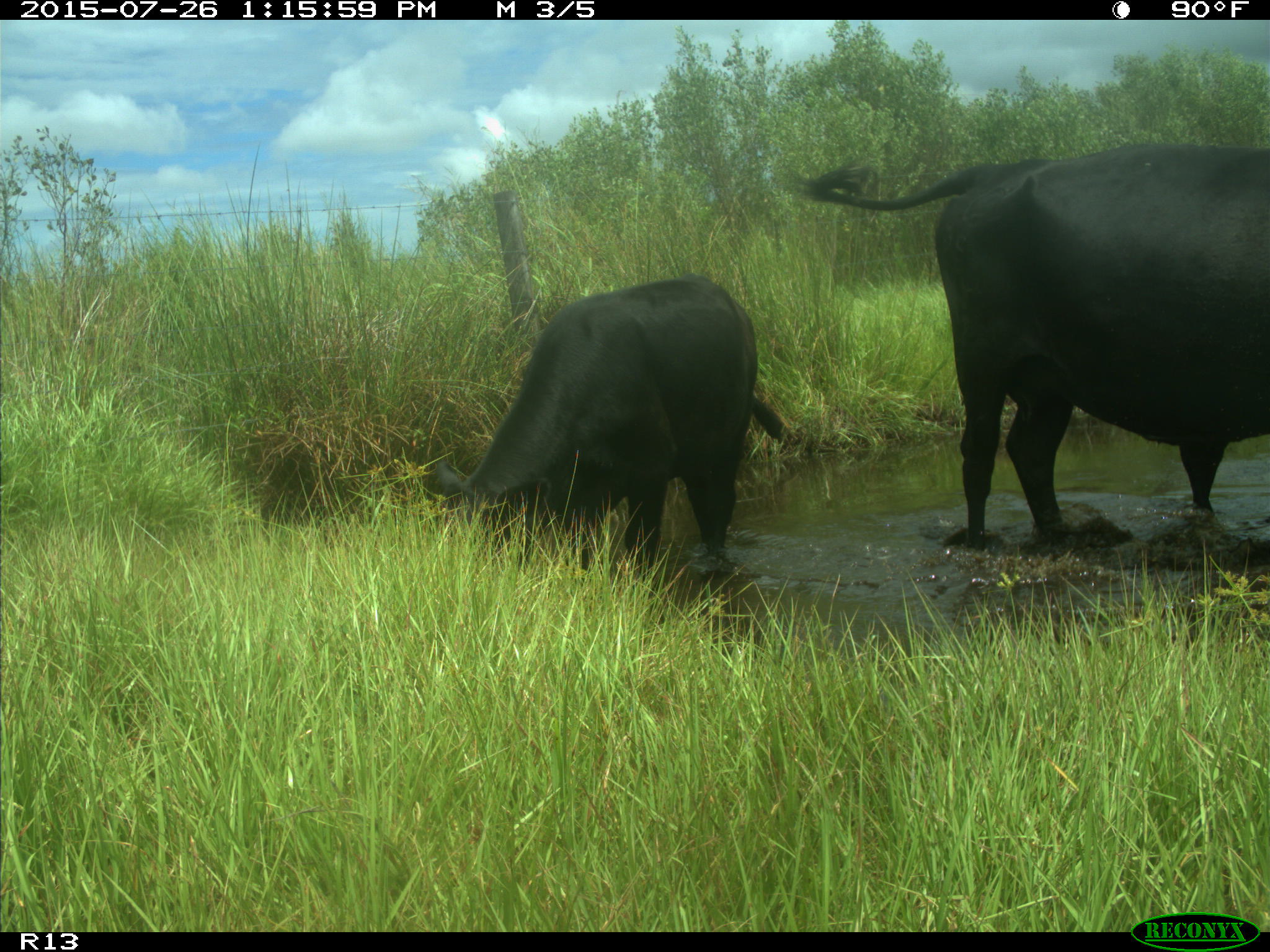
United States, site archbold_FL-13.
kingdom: Animalia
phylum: Chordata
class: Mammalia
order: Artiodactyla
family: Bovidae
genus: Bos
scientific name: Bos taurus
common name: domestic cow